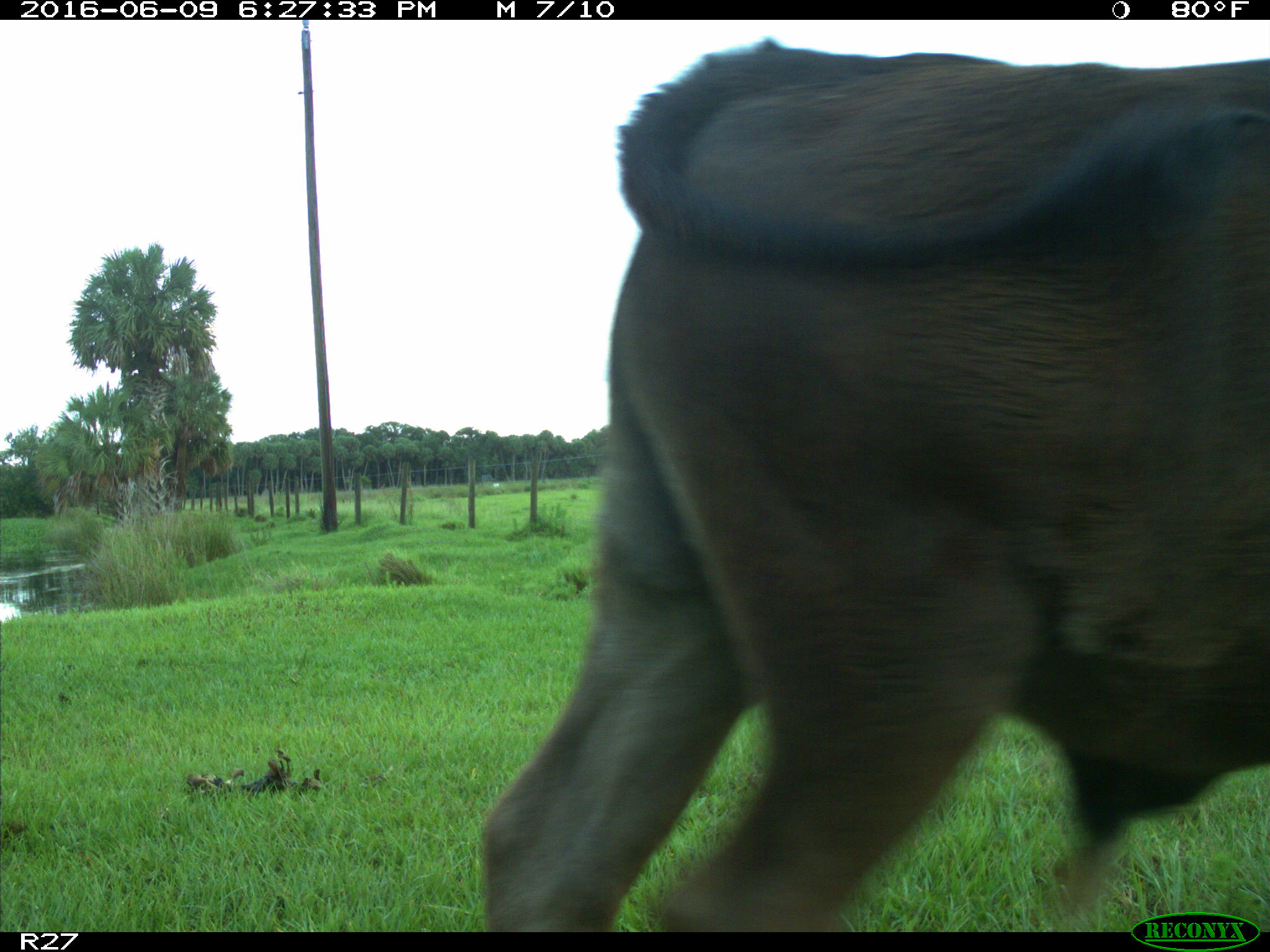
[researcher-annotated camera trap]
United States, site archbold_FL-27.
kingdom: Animalia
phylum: Chordata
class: Mammalia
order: Artiodactyla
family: Bovidae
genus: Bos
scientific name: Bos taurus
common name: domestic cow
Bos taurus (domestic cow).